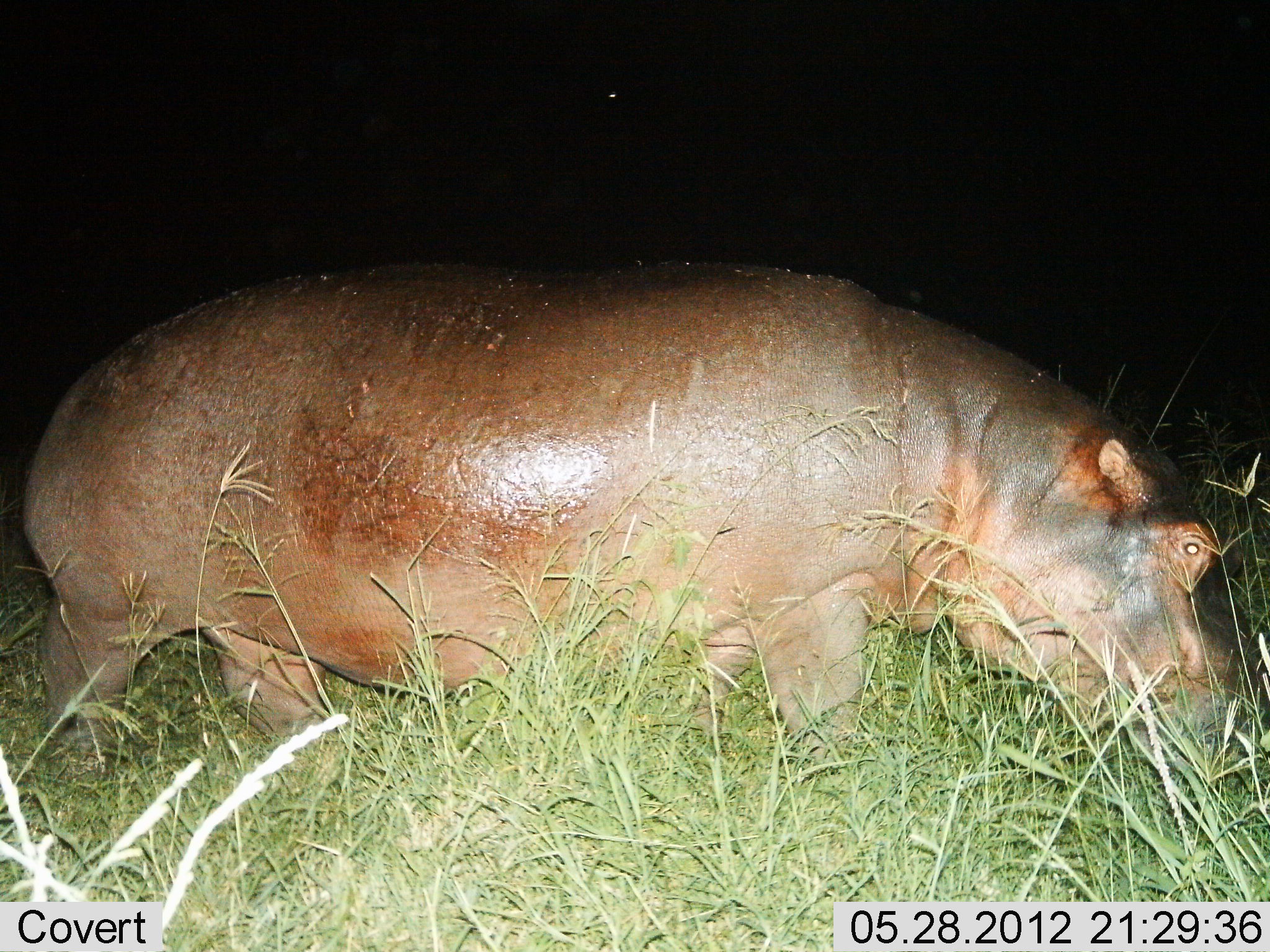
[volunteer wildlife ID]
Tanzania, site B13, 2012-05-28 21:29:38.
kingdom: Animalia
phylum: Chordata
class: Mammalia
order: Artiodactyla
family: Hippopotamidae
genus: Hippopotamus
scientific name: Hippopotamus amphibius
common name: hippopotamus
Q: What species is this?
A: Hippopotamus (Hippopotamus amphibius).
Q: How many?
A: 1.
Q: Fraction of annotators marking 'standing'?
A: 40%.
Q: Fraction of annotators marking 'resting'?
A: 0%.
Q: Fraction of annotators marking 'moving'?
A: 50%.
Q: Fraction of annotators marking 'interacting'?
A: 0%.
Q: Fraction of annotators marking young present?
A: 0%.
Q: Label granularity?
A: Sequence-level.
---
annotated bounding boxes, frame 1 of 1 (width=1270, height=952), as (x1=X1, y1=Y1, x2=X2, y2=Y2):
animal: (x1=16, y1=256, x2=1267, y2=795)